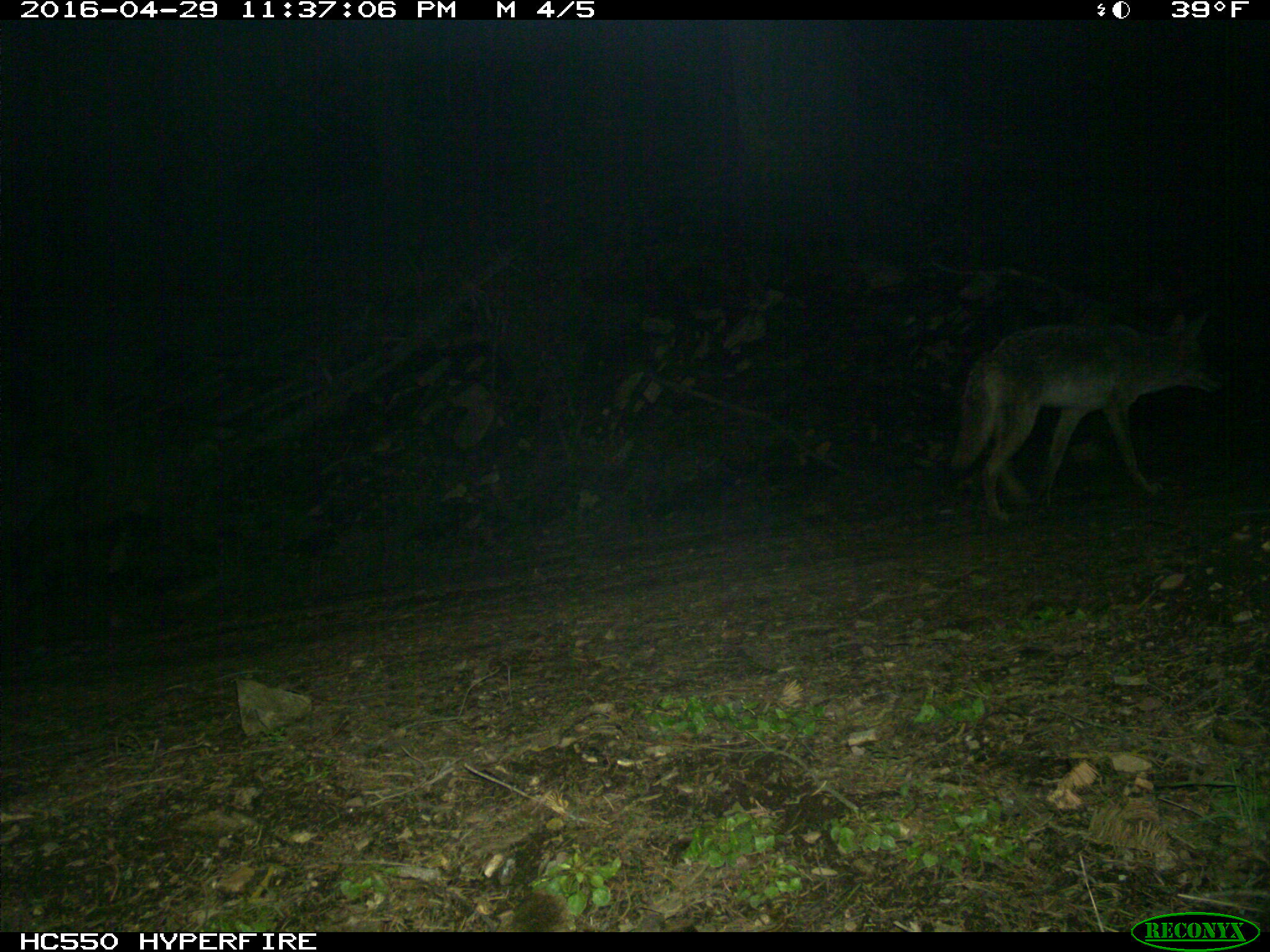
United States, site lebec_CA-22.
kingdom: Animalia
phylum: Chordata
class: Mammalia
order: Carnivora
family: Canidae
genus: Canis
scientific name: Canis latrans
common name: coyote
Canis latrans (coyote).